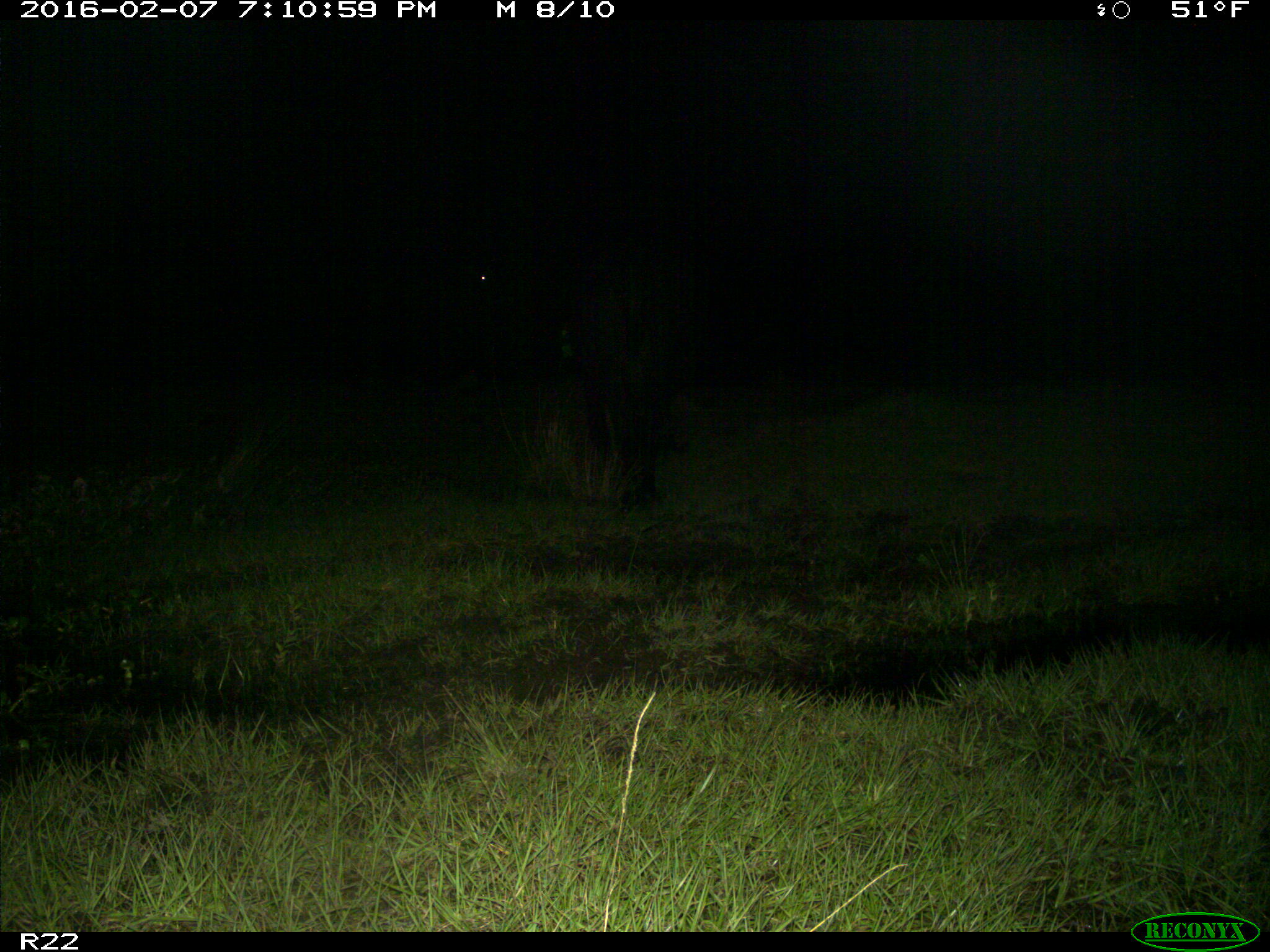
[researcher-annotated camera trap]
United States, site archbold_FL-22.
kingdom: Animalia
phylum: Chordata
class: Mammalia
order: Artiodactyla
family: Bovidae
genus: Bos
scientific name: Bos taurus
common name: domestic cow